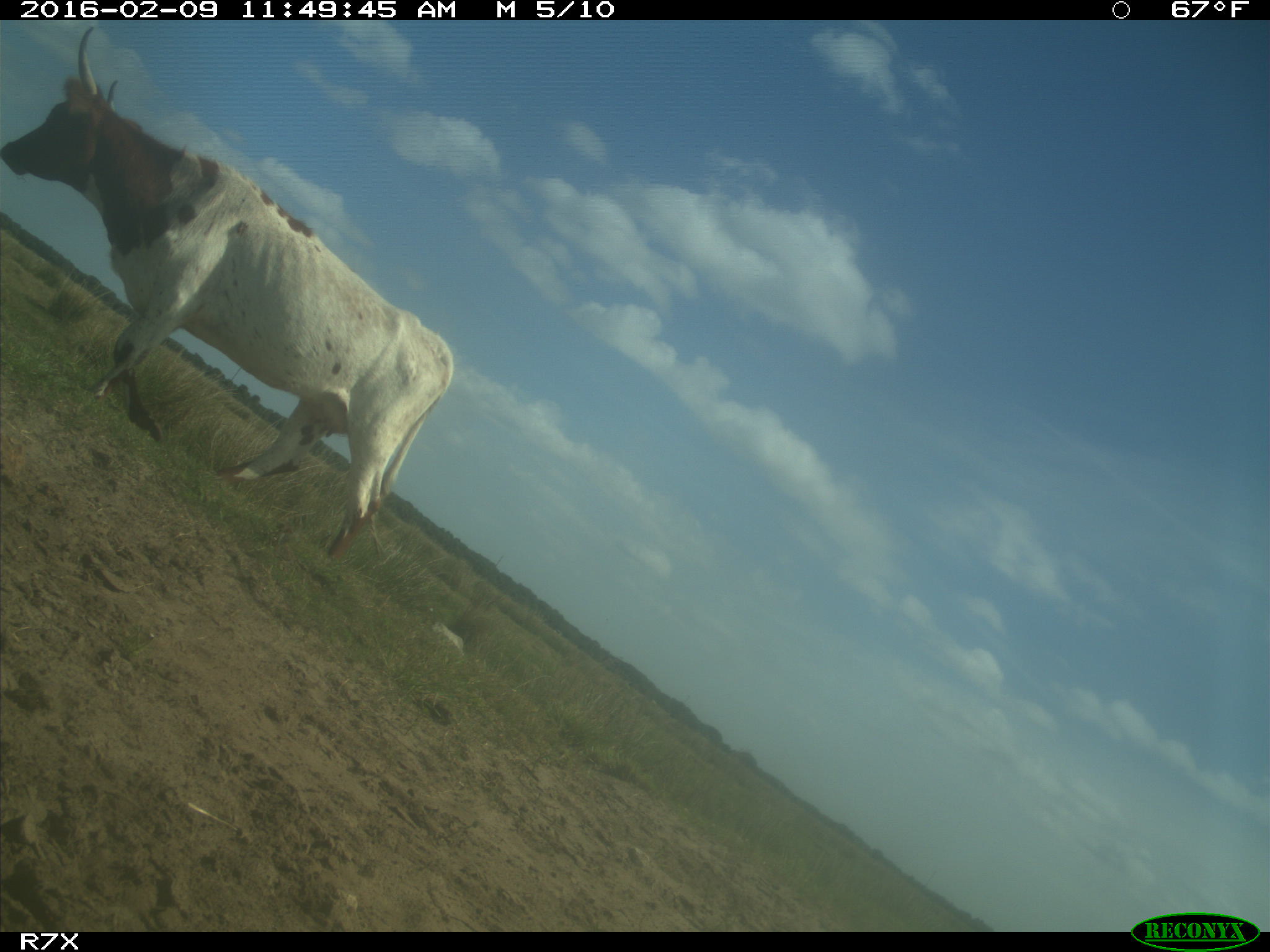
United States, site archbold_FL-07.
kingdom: Animalia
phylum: Chordata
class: Mammalia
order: Artiodactyla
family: Bovidae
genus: Bos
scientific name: Bos taurus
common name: domestic cow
Bos taurus (domestic cow).